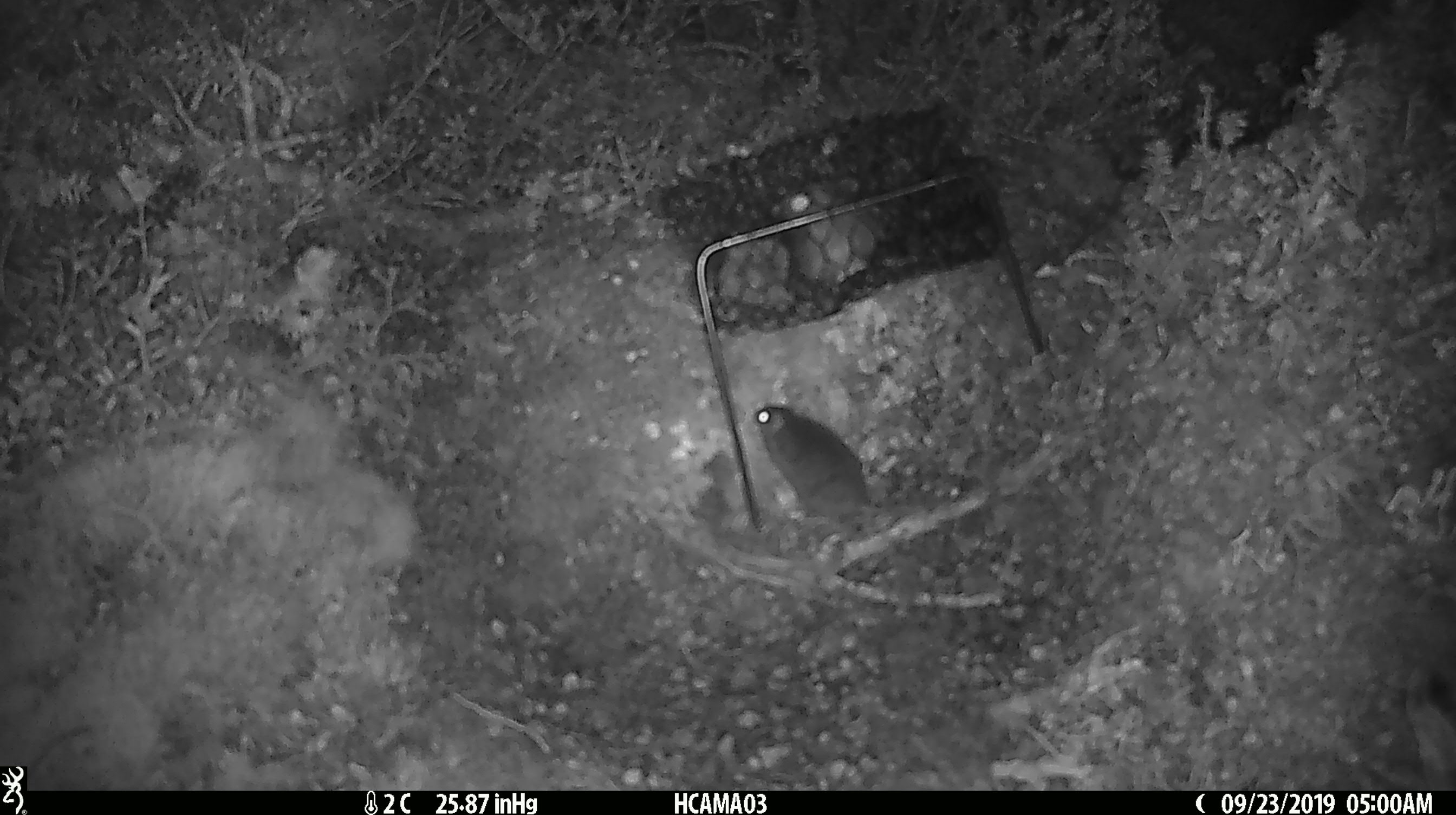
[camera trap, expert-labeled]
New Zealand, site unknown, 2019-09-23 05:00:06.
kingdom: Animalia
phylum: Chordata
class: Mammalia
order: Rodentia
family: Muridae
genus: Mus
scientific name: Mus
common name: mouse